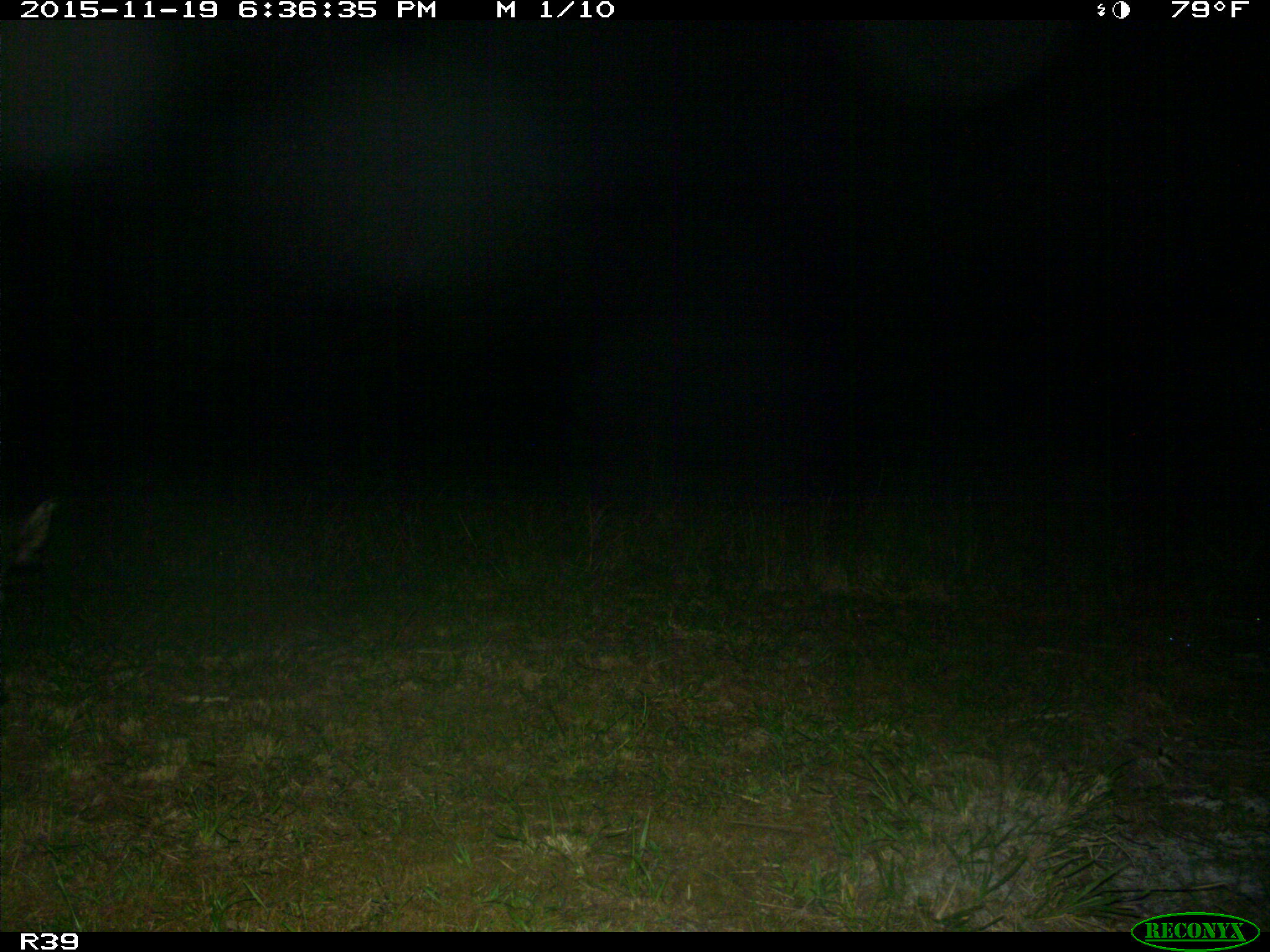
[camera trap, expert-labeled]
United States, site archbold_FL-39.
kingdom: Animalia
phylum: Chordata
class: Mammalia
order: Artiodactyla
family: Suidae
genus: Sus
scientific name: Sus scrofa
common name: wild boar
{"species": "Sus scrofa (wild boar)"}